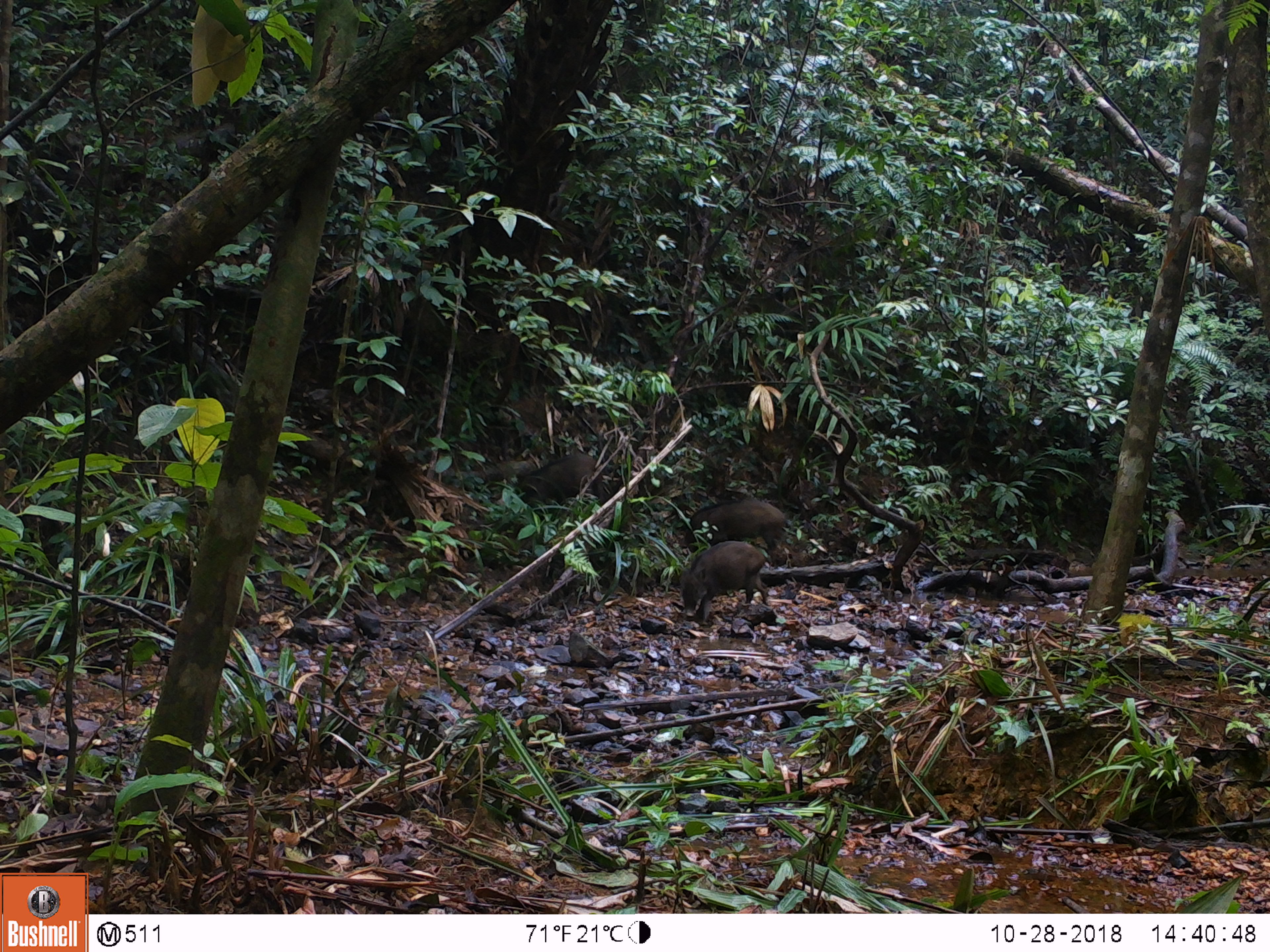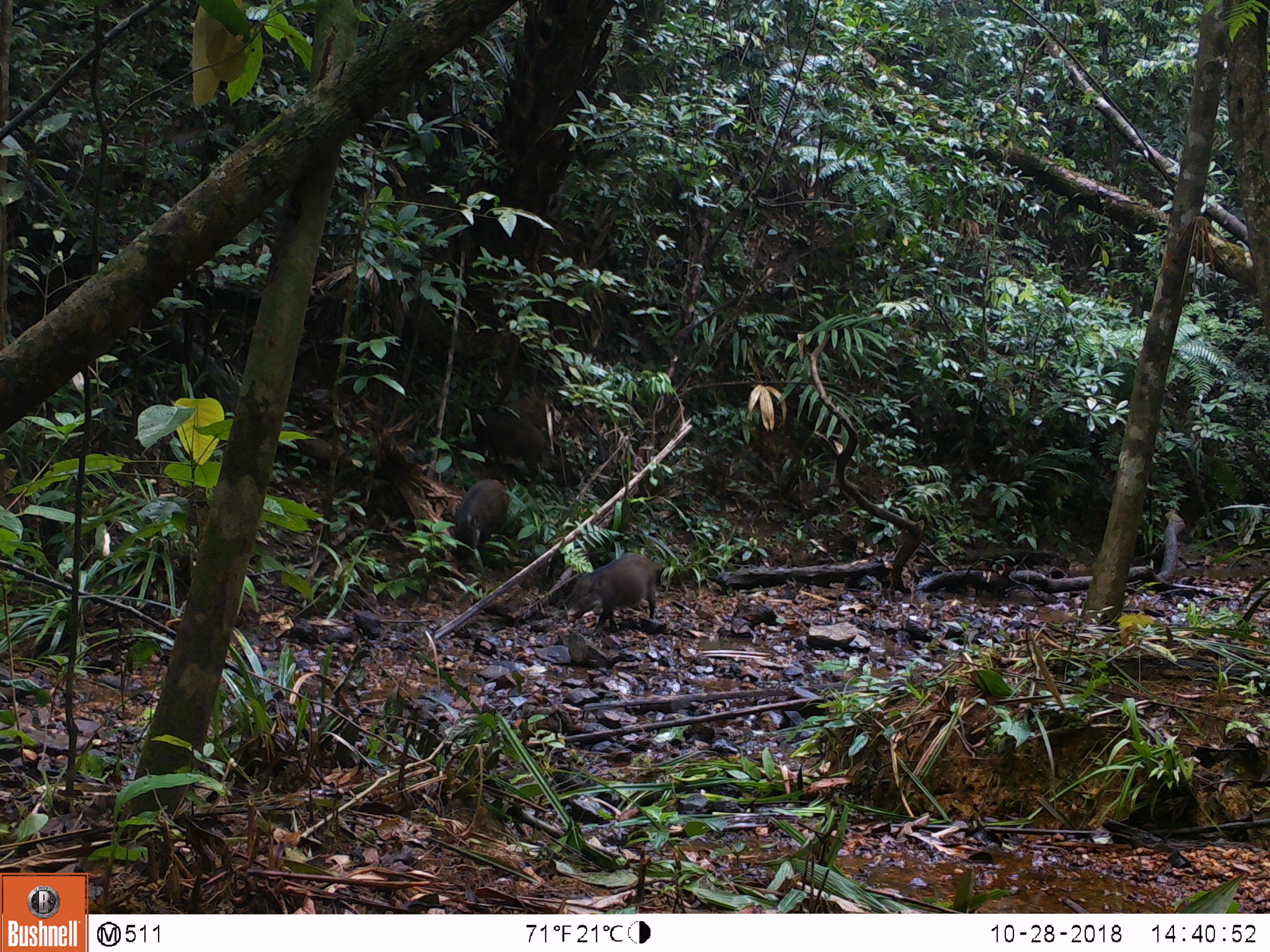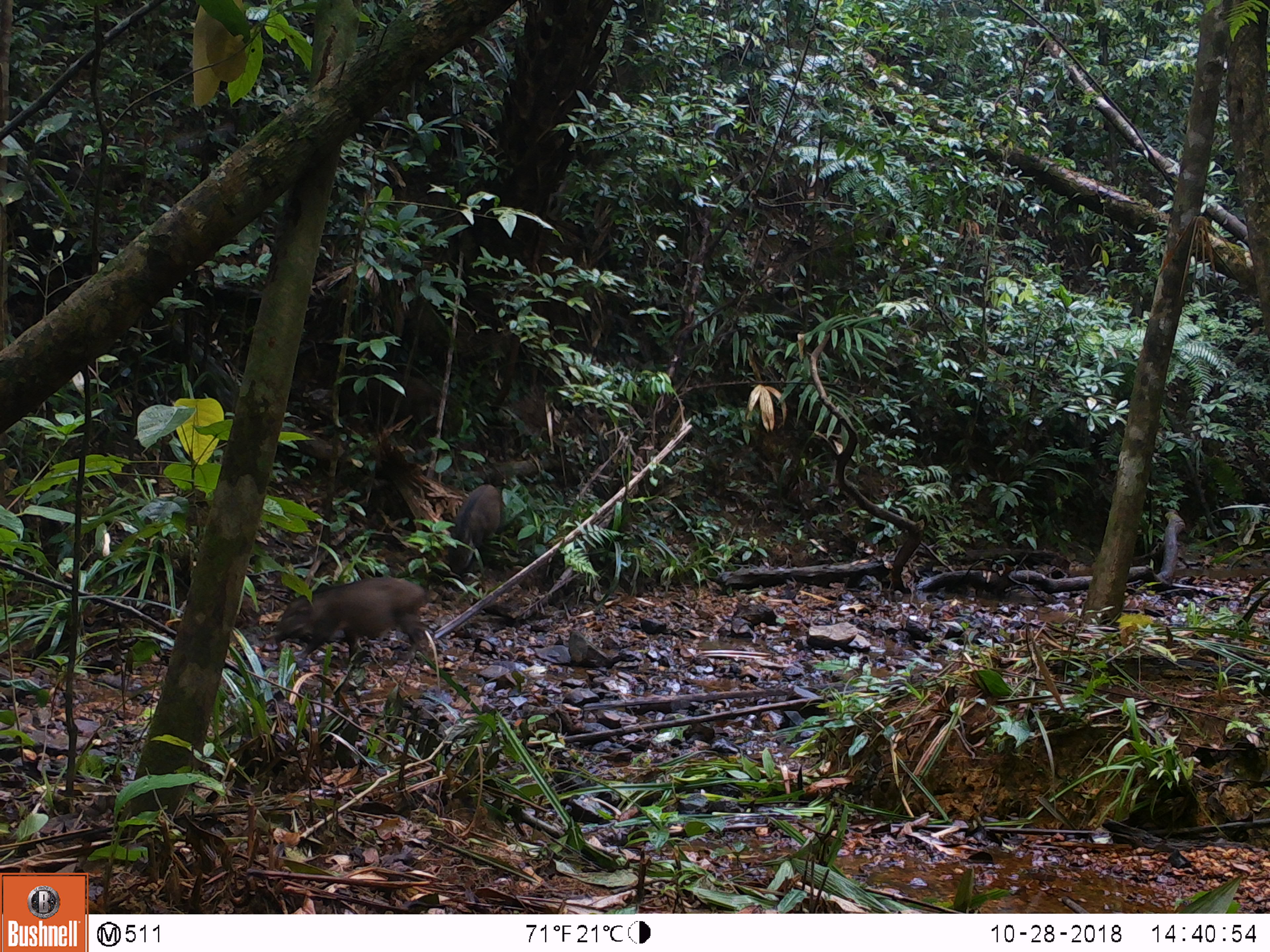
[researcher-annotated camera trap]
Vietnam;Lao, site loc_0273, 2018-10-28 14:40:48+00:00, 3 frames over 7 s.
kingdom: Animalia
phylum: Chordata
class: Mammalia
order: Artiodactyla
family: Suidae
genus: Sus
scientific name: Sus scrofa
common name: eurasian wild pig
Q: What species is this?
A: Eurasian wild pig (Sus scrofa).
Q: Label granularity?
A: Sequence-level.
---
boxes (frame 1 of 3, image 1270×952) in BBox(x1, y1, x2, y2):
eurasian wild pig: BBox(679, 540, 769, 625); BBox(689, 497, 787, 562); BBox(512, 449, 597, 522)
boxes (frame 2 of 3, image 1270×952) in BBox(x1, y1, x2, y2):
eurasian wild pig: BBox(565, 552, 656, 637); BBox(468, 408, 552, 482); BBox(453, 478, 510, 559)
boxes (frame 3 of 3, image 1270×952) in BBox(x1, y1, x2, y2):
eurasian wild pig: BBox(271, 577, 427, 664); BBox(448, 483, 504, 576); BBox(347, 372, 436, 429)